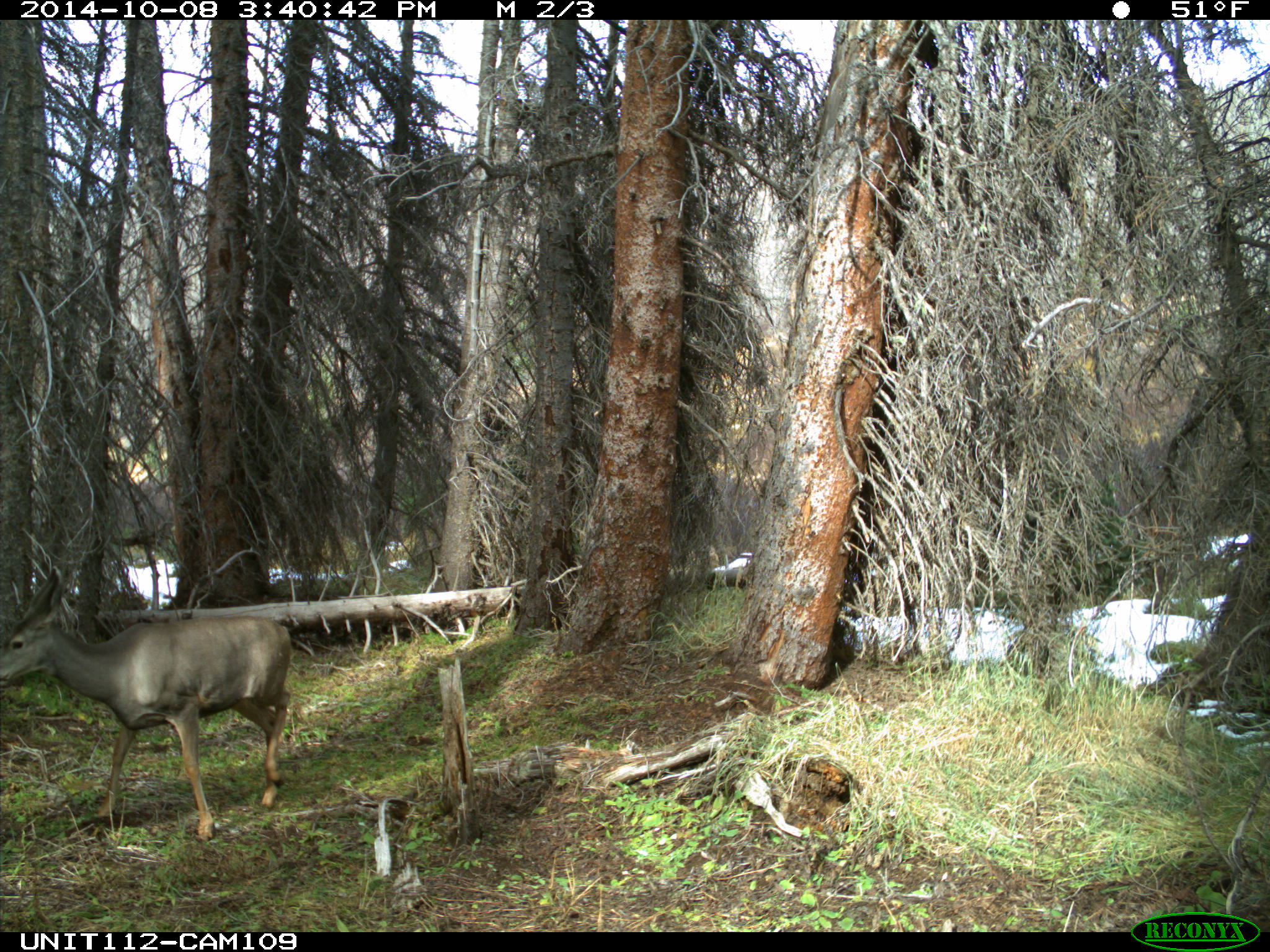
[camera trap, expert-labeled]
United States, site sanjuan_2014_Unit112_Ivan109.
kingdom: Animalia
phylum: Chordata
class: Mammalia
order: Artiodactyla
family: Cervidae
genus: Odocoileus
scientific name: Odocoileus hemionus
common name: mule deer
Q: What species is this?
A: Odocoileus hemionus (mule deer).